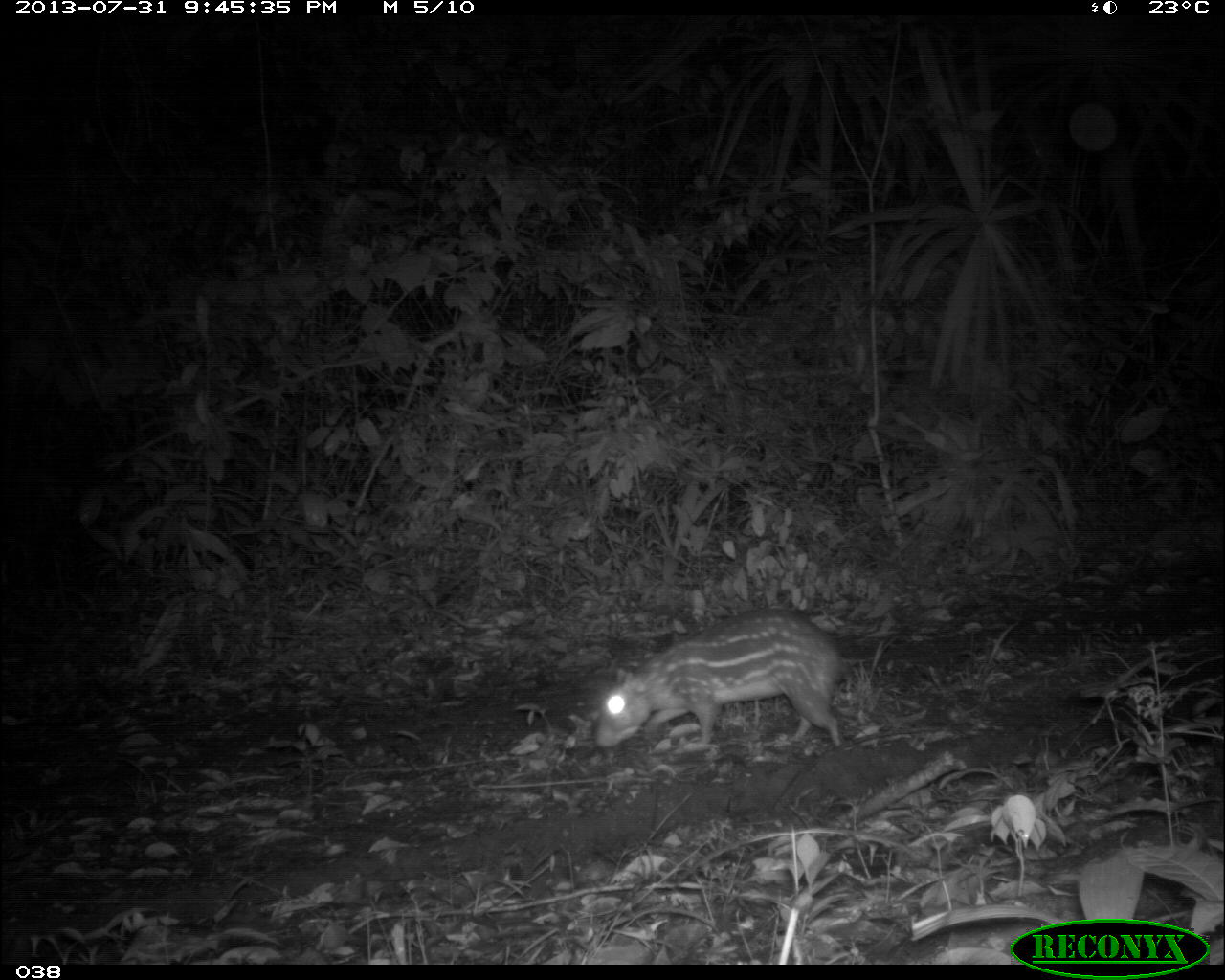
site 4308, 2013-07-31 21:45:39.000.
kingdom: Animalia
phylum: Chordata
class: Mammalia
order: Rodentia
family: Cuniculidae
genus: Cuniculus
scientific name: Cuniculus paca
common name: lowland paca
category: agouti paca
Agouti paca (lowland paca) (Cuniculus paca), count 1.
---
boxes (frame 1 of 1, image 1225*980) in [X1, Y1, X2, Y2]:
agouti paca: [593, 604, 853, 748]